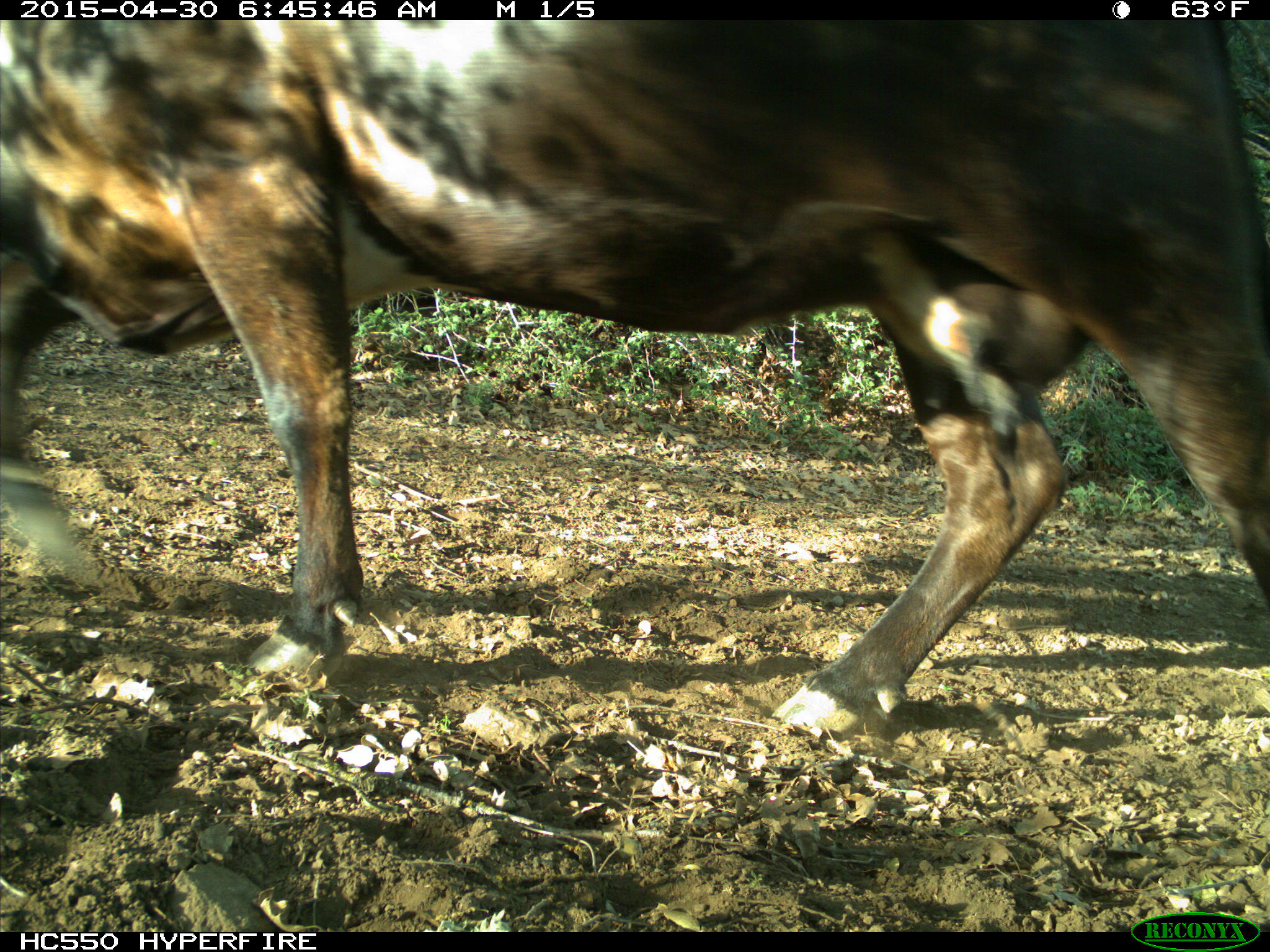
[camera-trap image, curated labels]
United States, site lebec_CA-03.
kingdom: Animalia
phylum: Chordata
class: Mammalia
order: Artiodactyla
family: Bovidae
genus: Bos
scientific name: Bos taurus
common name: domestic cow